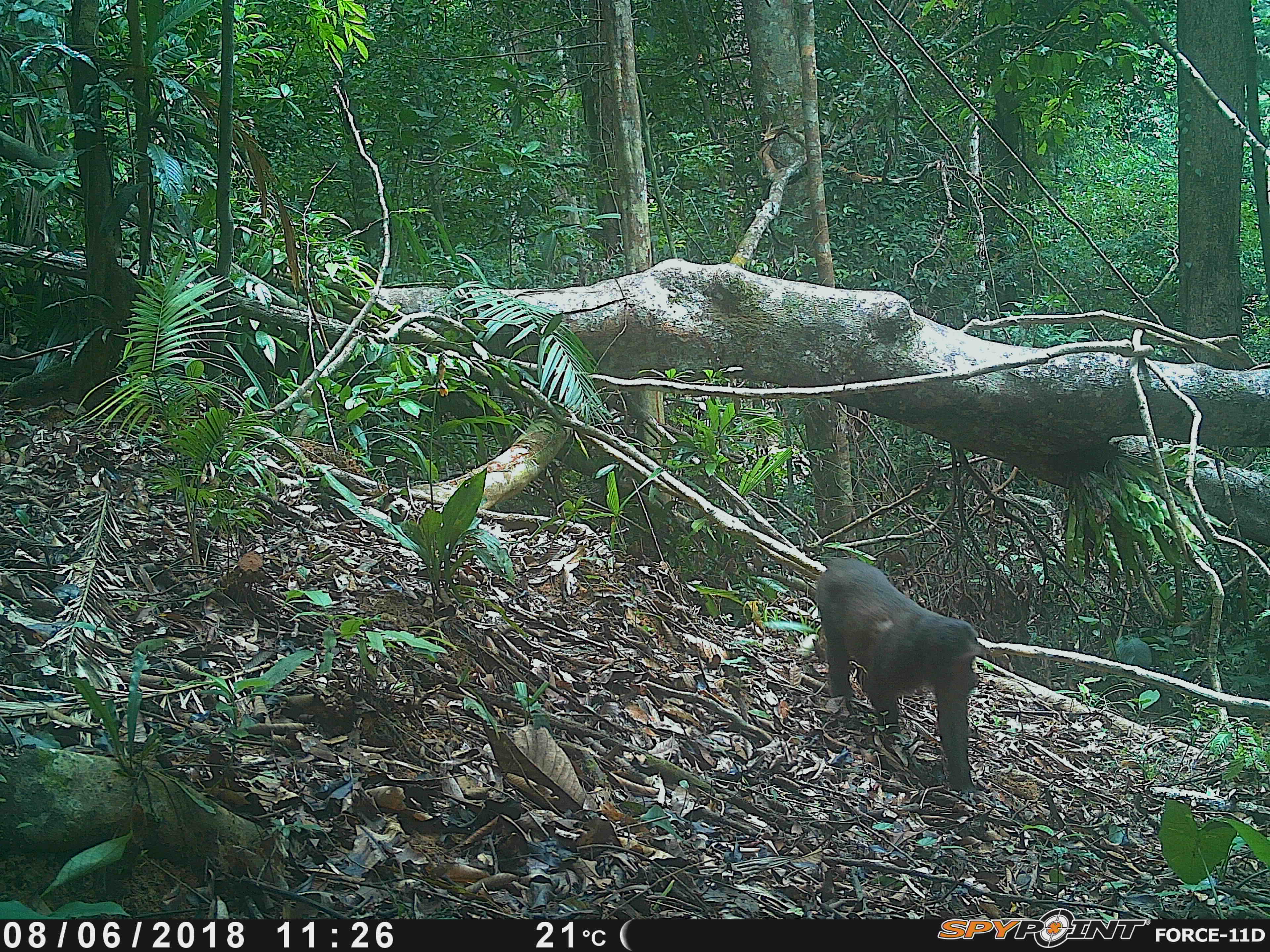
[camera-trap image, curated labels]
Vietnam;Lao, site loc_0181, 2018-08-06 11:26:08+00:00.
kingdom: Animalia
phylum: Chordata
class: Mammalia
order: Primates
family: Cercopithecidae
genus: Macaca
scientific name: Macaca arctoides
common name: stump-tailed macaque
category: stump tailed macaque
Stump tailed macaque (stump-tailed macaque) (Macaca arctoides). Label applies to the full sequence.